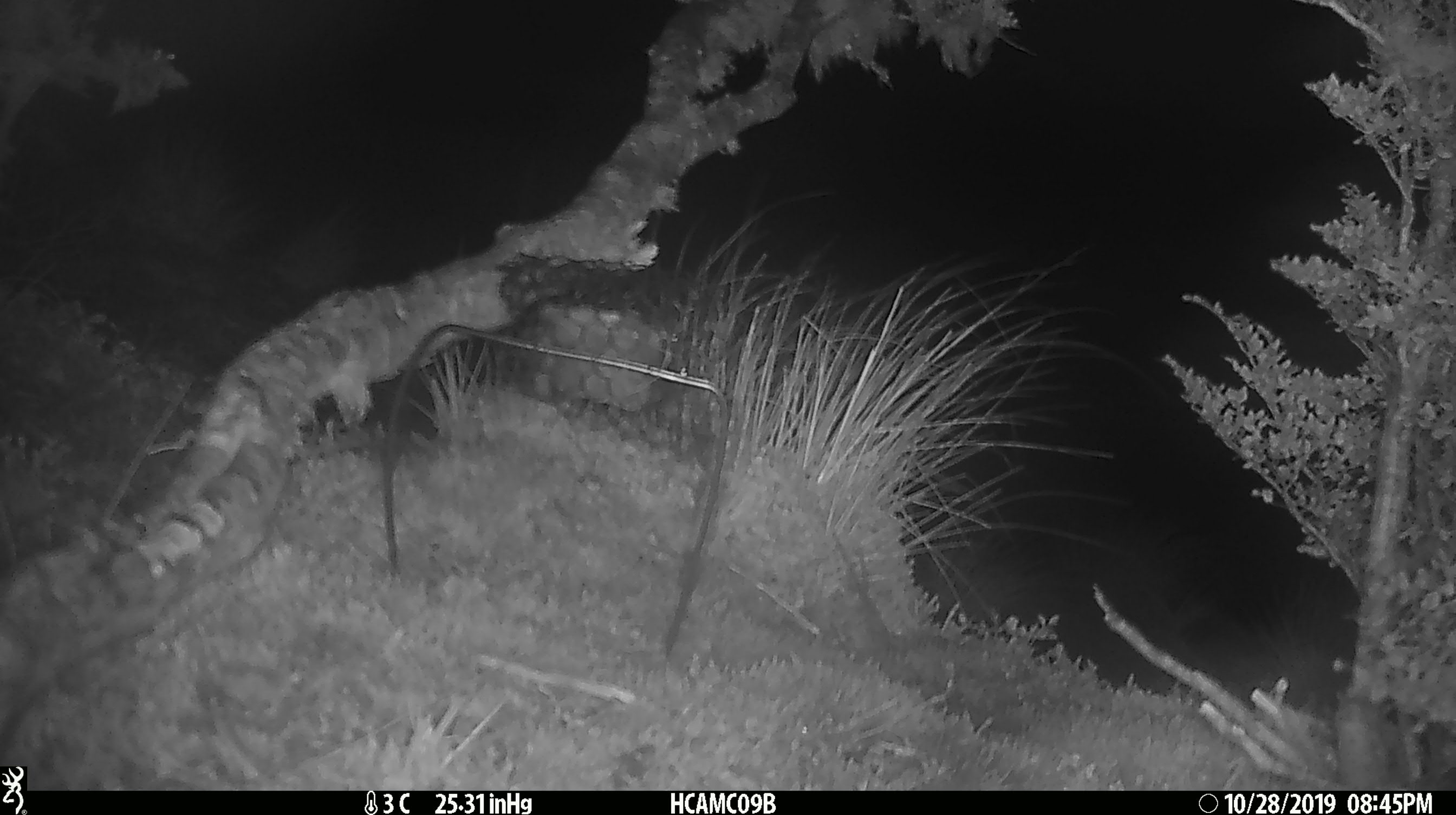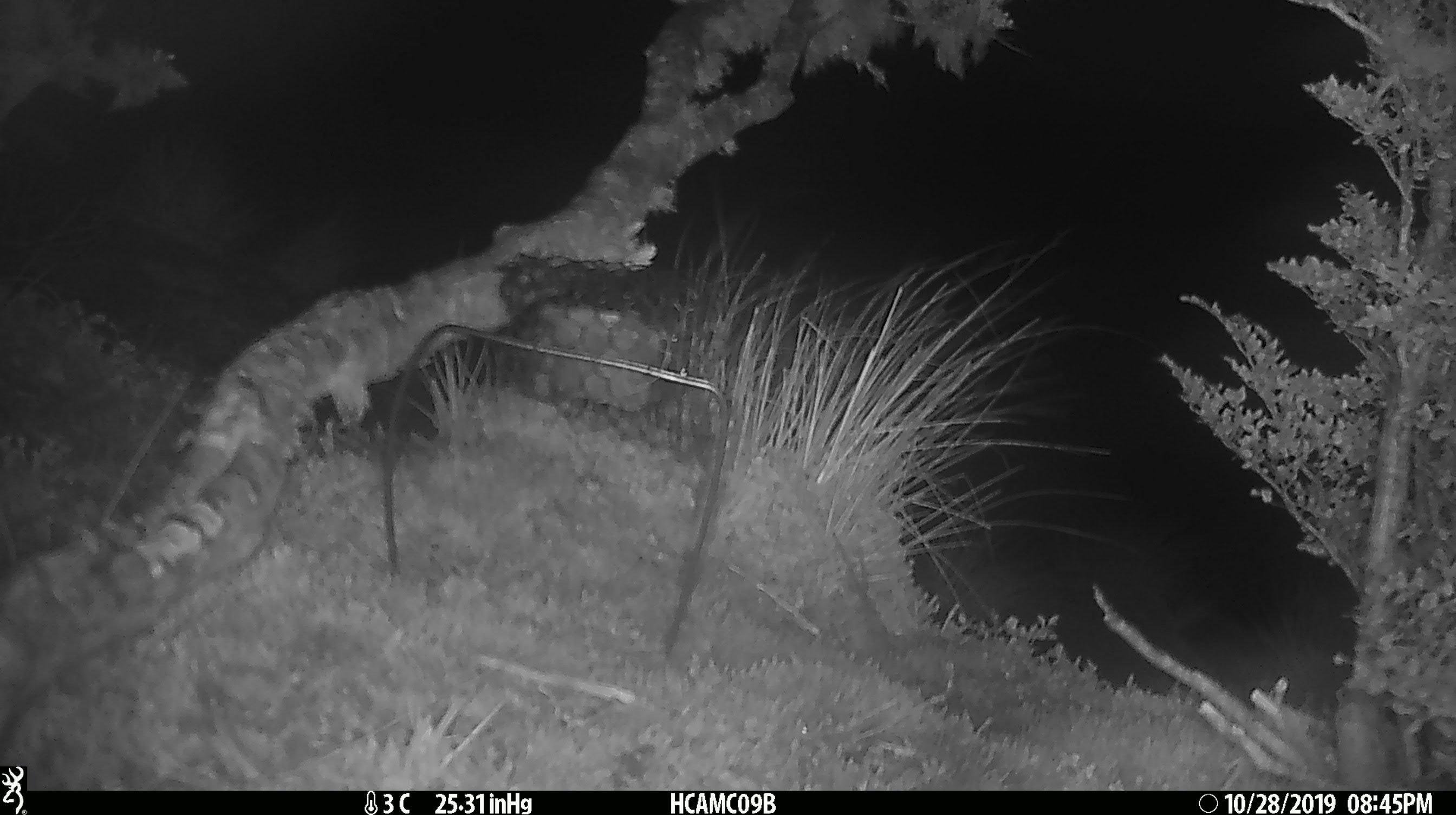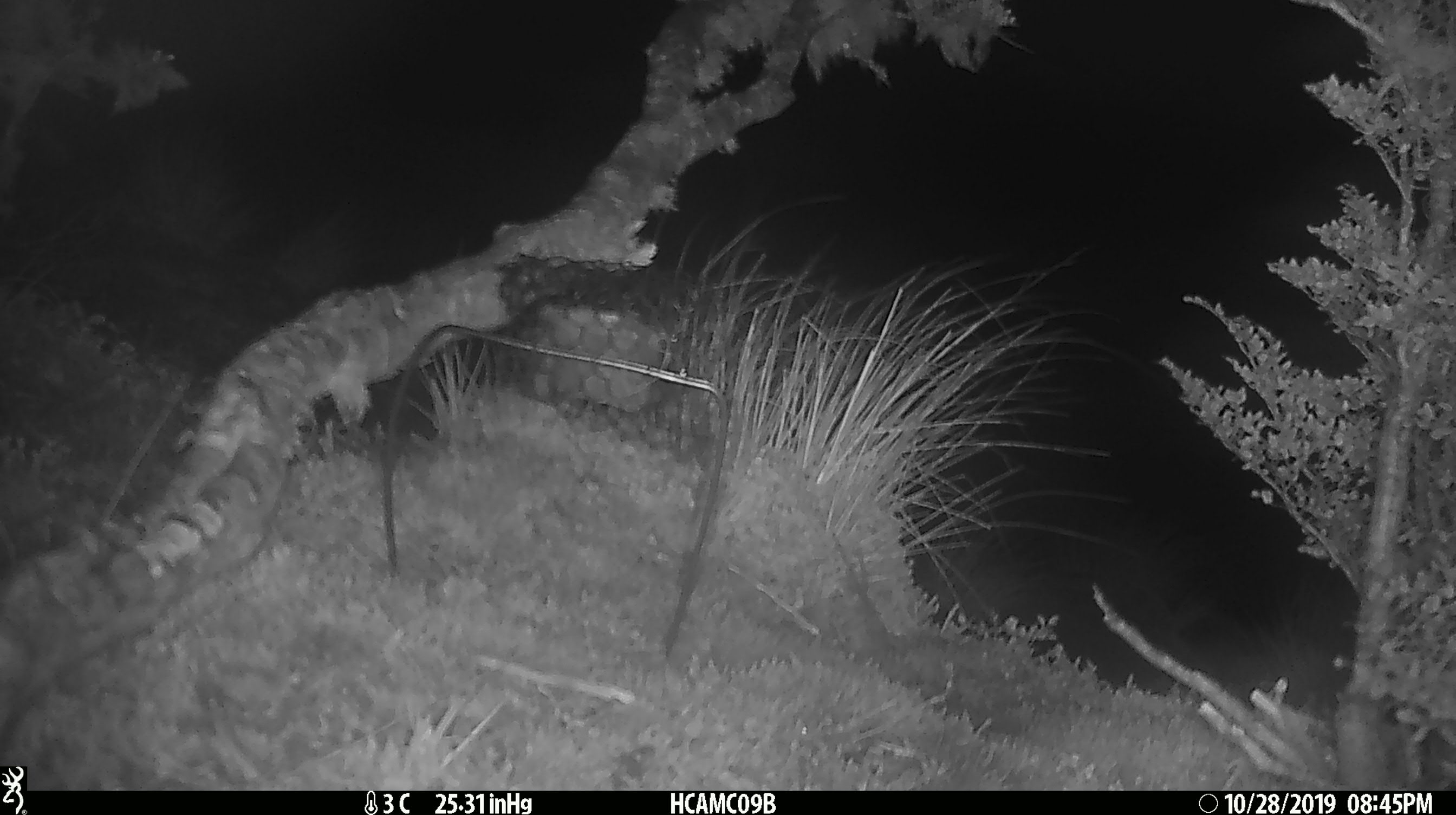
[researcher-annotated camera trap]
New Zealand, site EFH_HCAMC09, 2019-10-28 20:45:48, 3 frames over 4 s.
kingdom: Animalia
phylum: Chordata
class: Mammalia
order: Rodentia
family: Muridae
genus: Mus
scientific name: Mus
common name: mouse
Mouse (Mus).